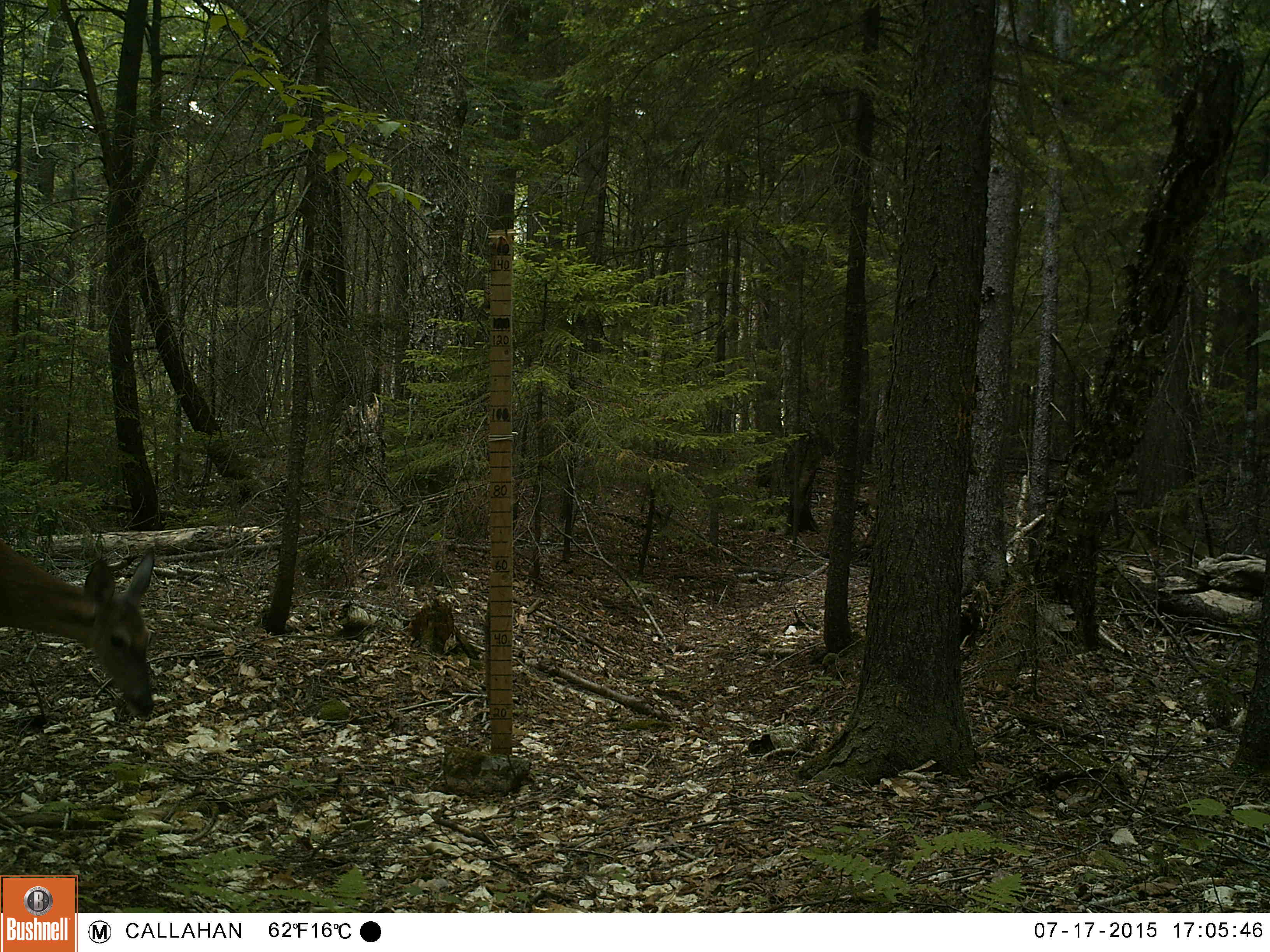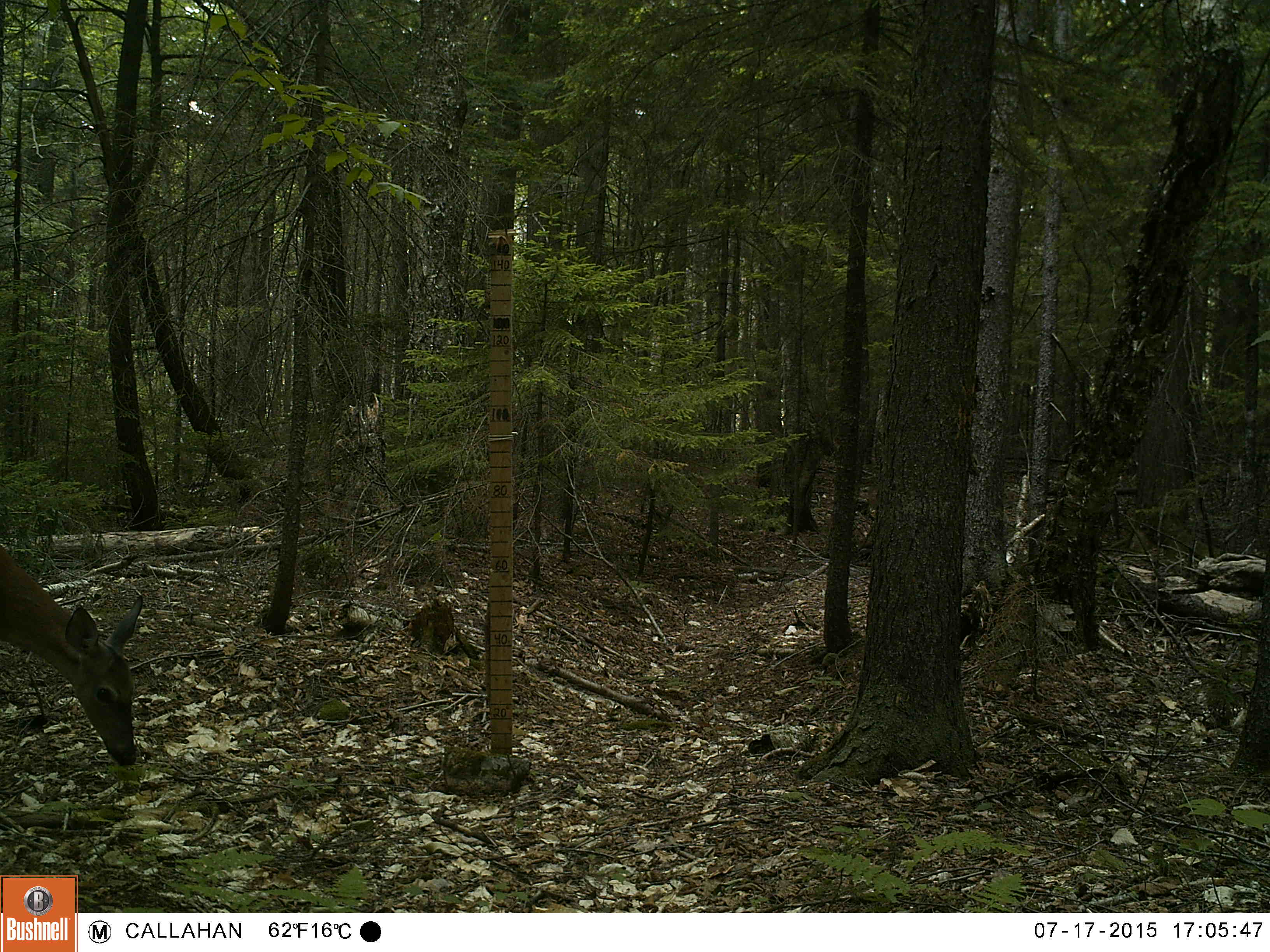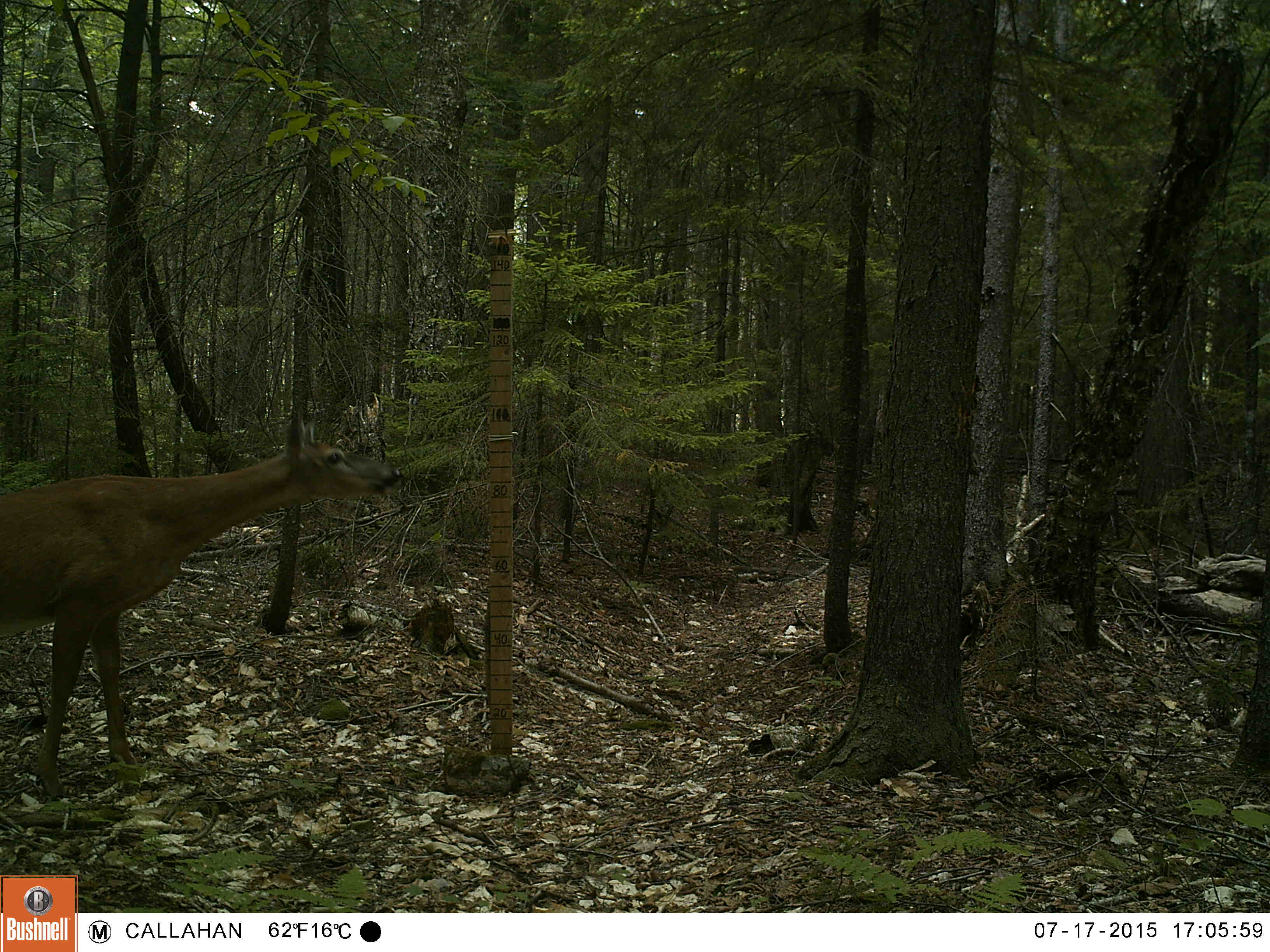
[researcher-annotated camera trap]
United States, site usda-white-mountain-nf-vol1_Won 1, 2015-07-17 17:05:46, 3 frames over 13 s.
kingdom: Animalia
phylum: Chordata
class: Mammalia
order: Artiodactyla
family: Cervidae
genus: Odocoileus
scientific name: Odocoileus virginianus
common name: white-tailed deer